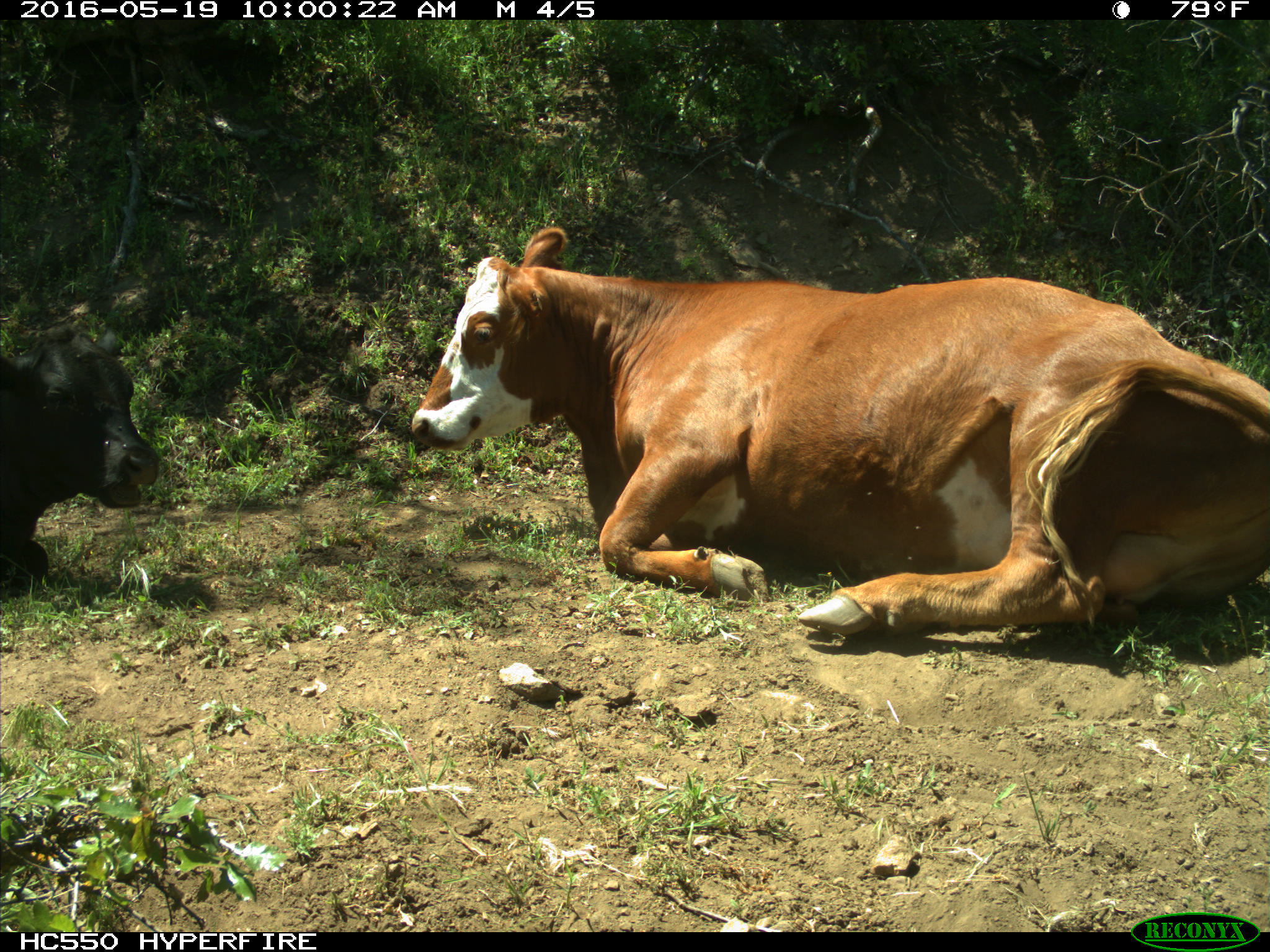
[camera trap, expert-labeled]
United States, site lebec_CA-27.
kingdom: Animalia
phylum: Chordata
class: Mammalia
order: Artiodactyla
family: Bovidae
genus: Bos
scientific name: Bos taurus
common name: domestic cow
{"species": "Bos taurus (domestic cow)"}